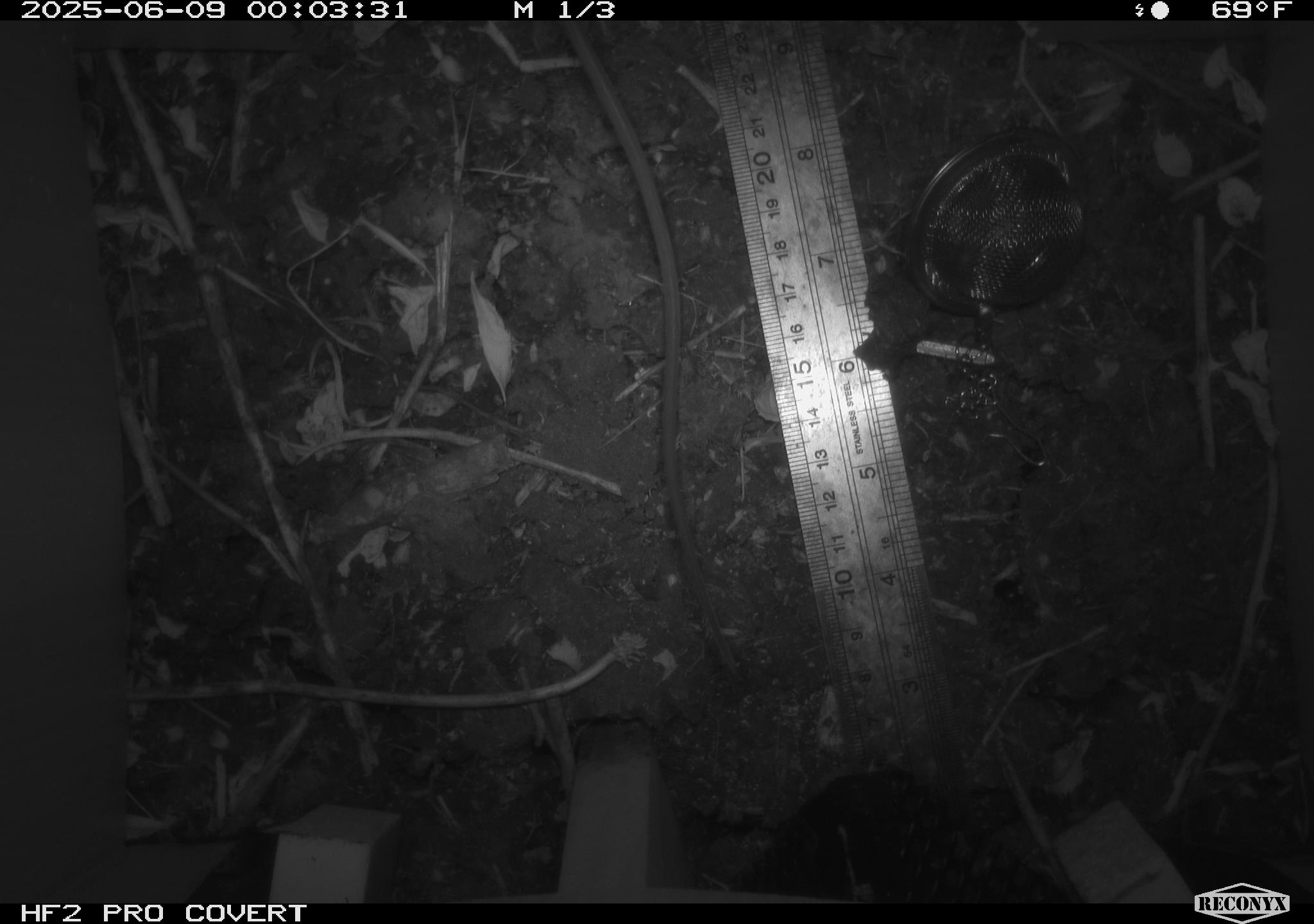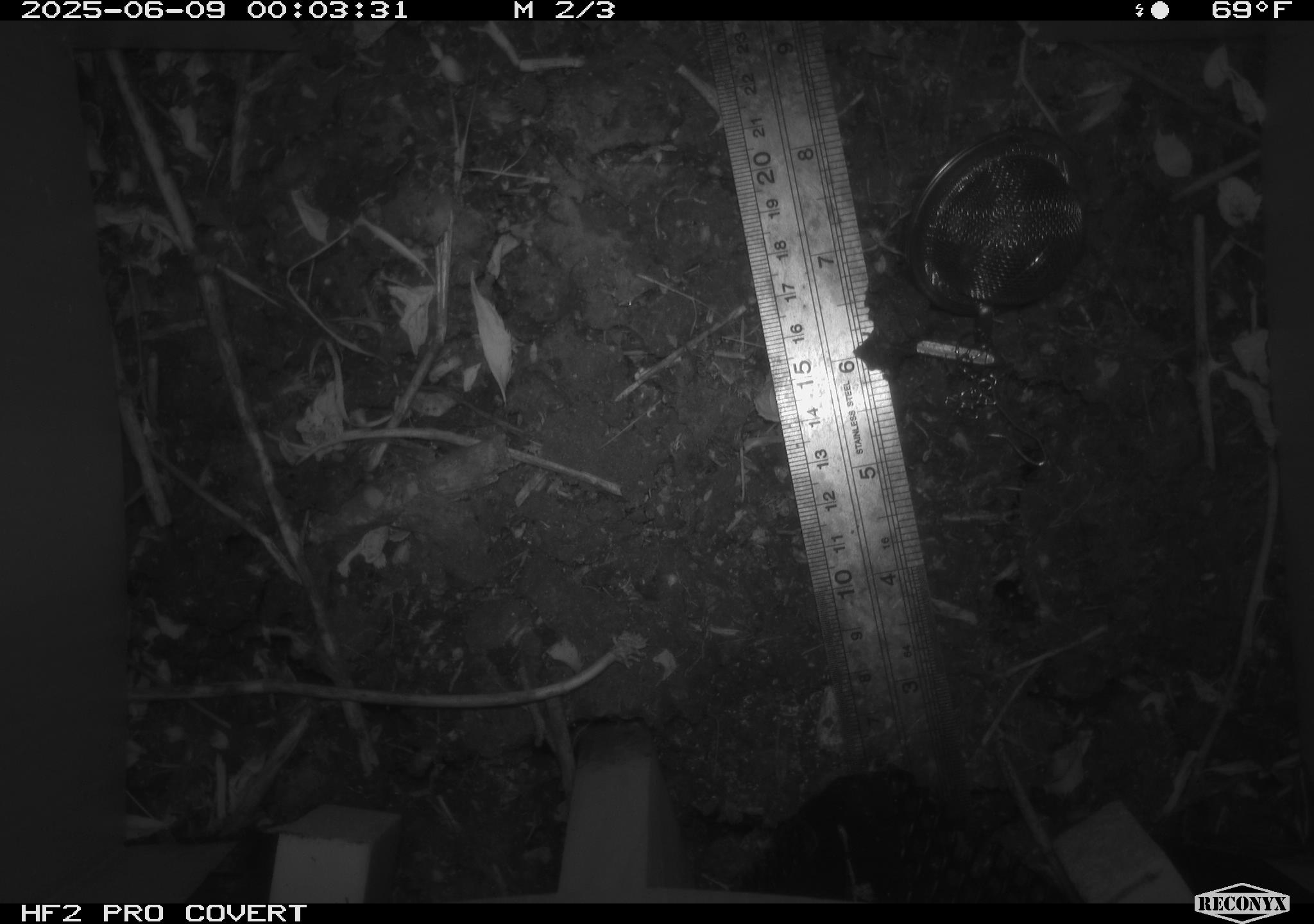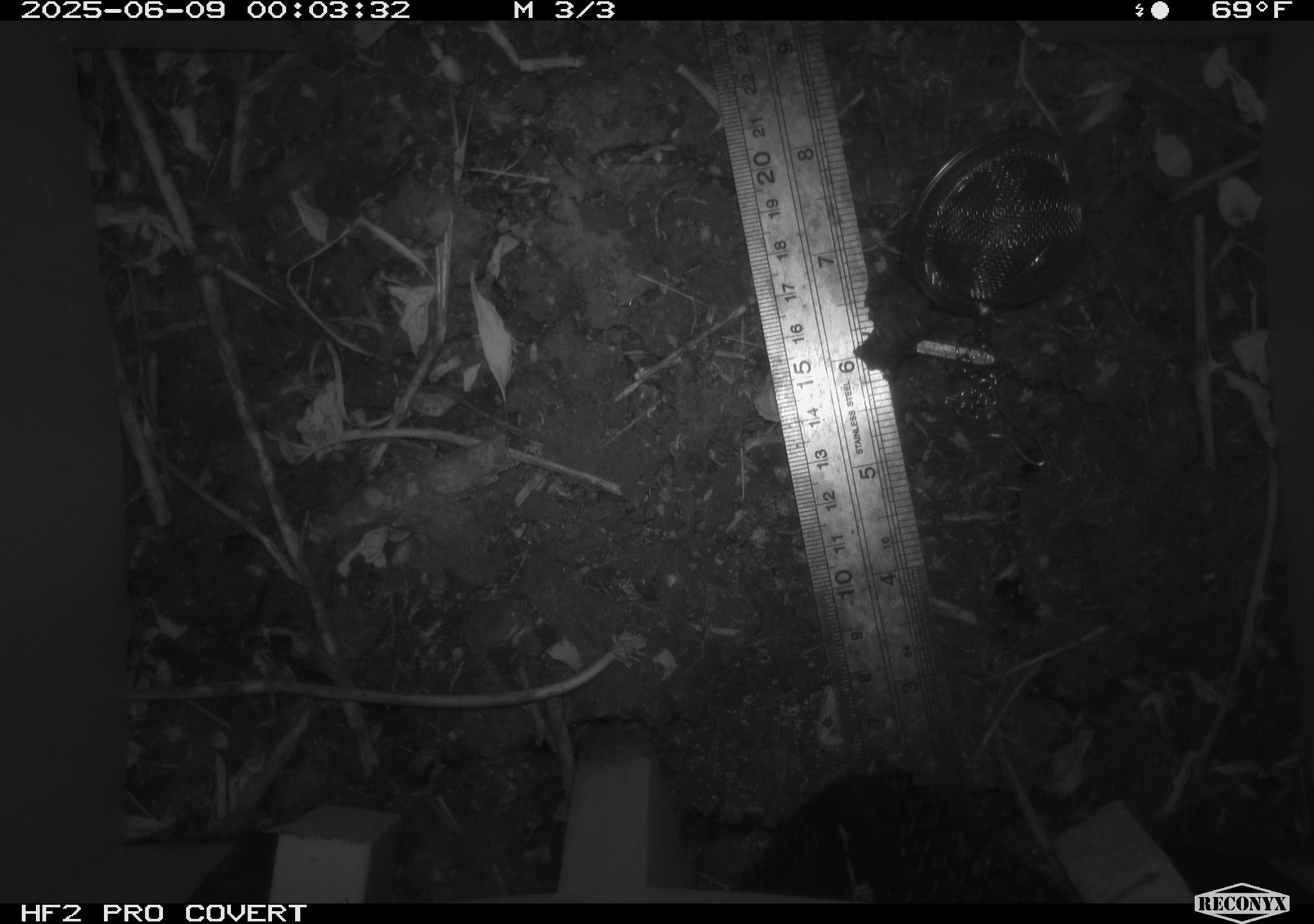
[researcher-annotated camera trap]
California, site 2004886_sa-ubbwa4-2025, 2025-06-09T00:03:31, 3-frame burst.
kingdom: Animalia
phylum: Chordata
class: Mammalia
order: Rodentia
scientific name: Rodentia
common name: rodent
Rodent (Rodentia).